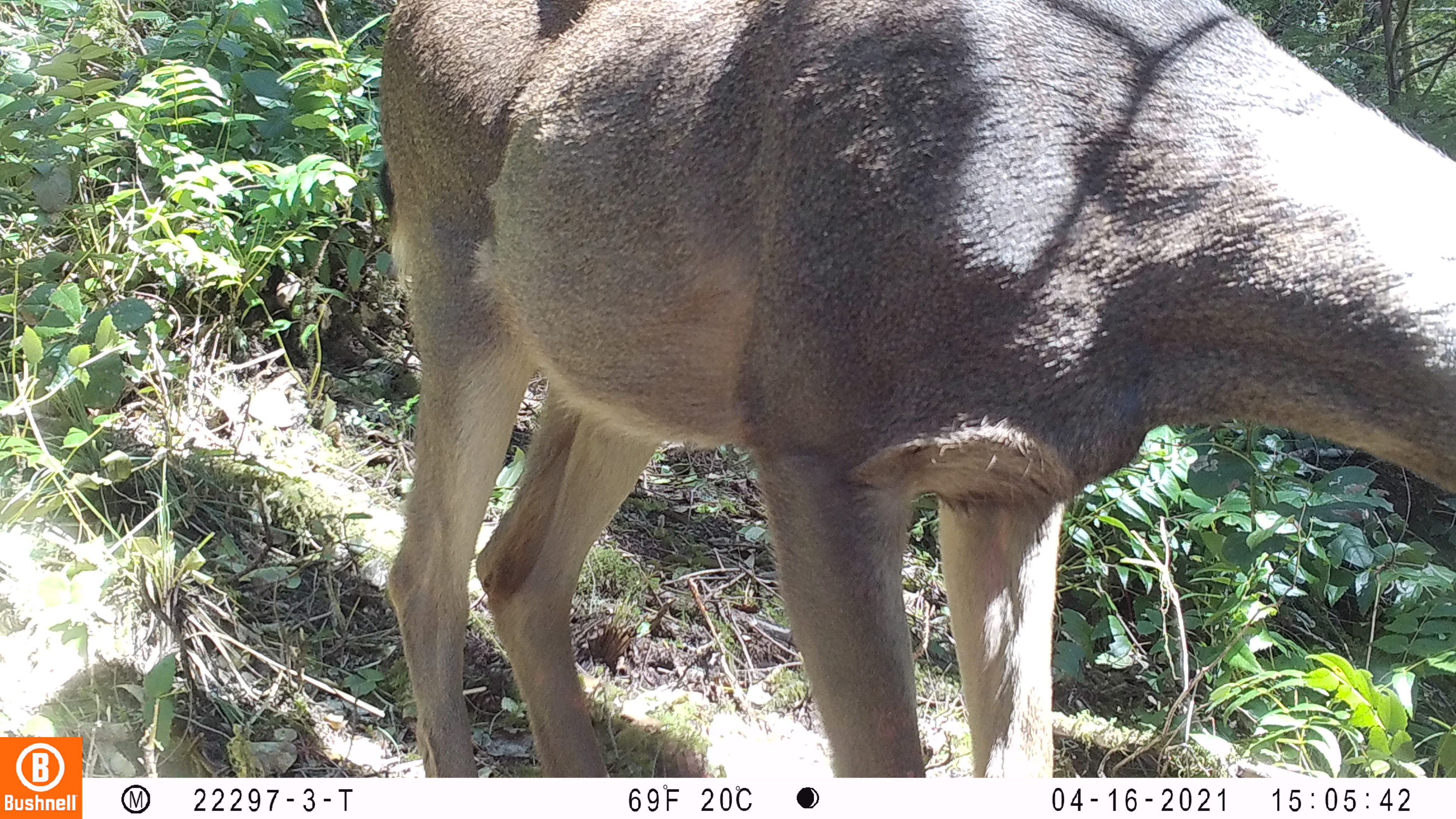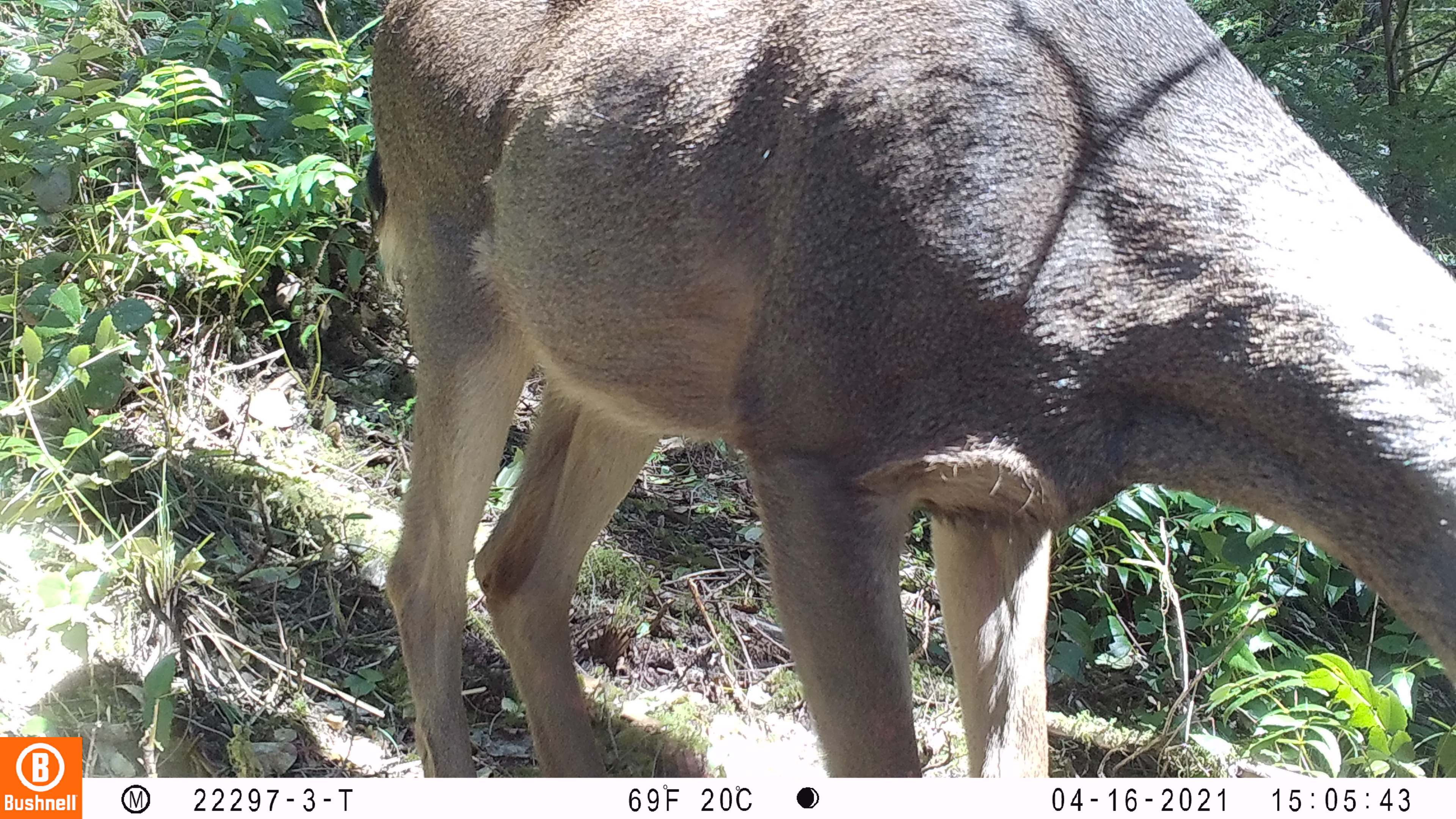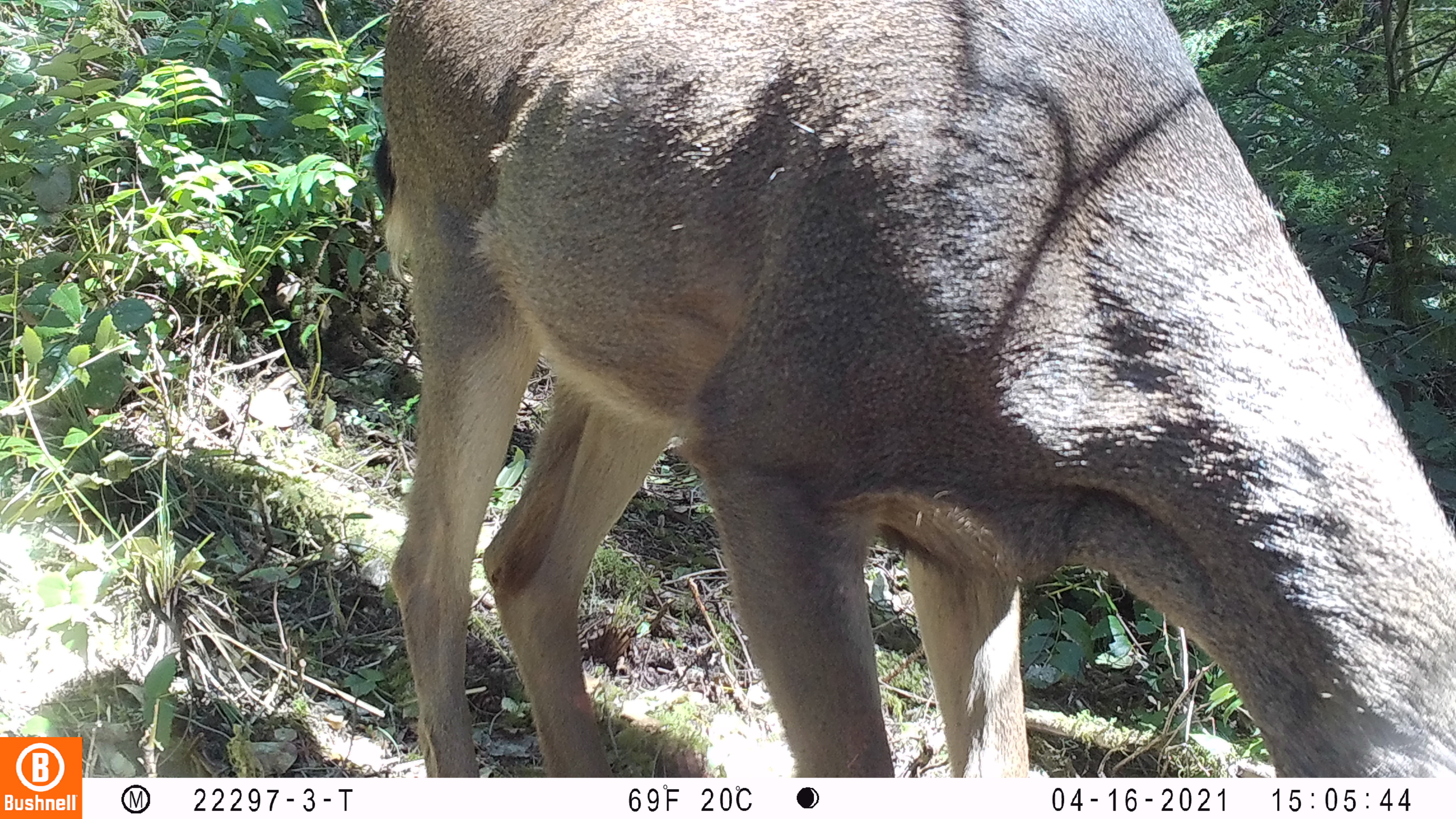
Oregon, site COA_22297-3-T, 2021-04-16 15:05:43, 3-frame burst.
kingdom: Animalia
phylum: Chordata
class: Mammalia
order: Artiodactyla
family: Cervidae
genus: Odocoileus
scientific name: Odocoileus hemionus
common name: black-tailed deer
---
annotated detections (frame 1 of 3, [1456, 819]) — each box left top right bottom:
black-tailed deer: 356 0 1453 776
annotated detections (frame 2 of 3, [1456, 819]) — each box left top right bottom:
black-tailed deer: 355 0 1453 776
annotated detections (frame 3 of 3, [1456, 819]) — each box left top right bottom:
black-tailed deer: 360 0 1455 776